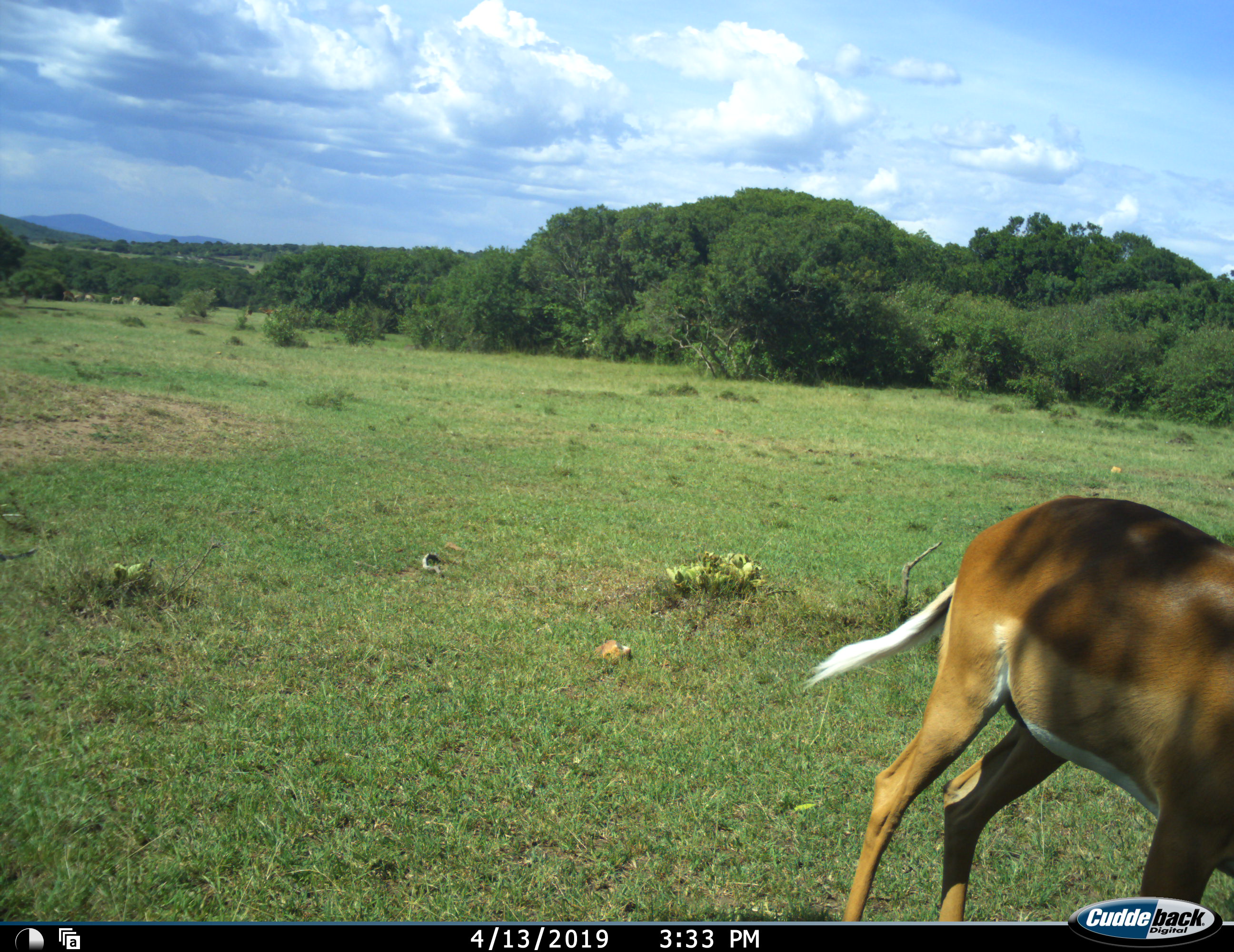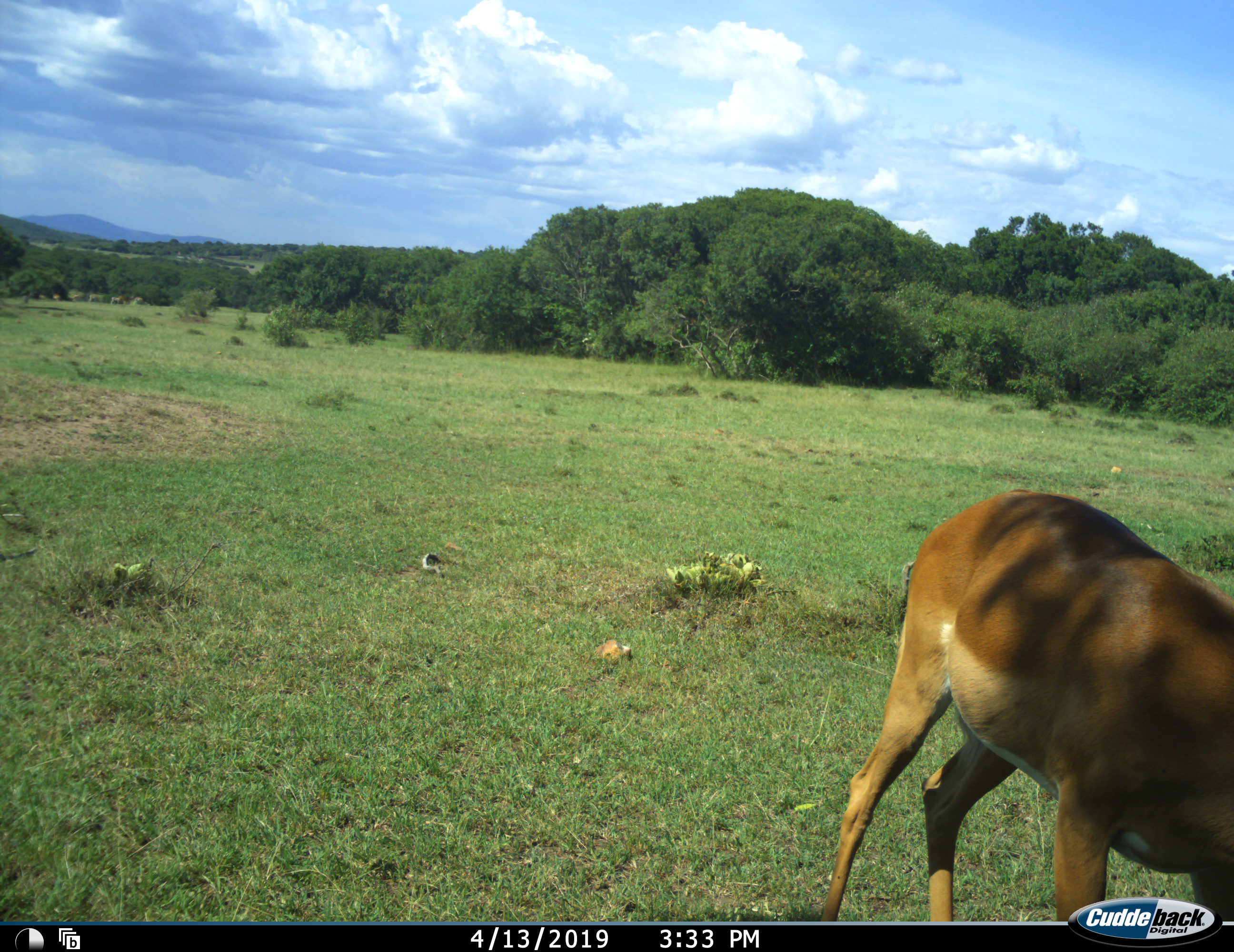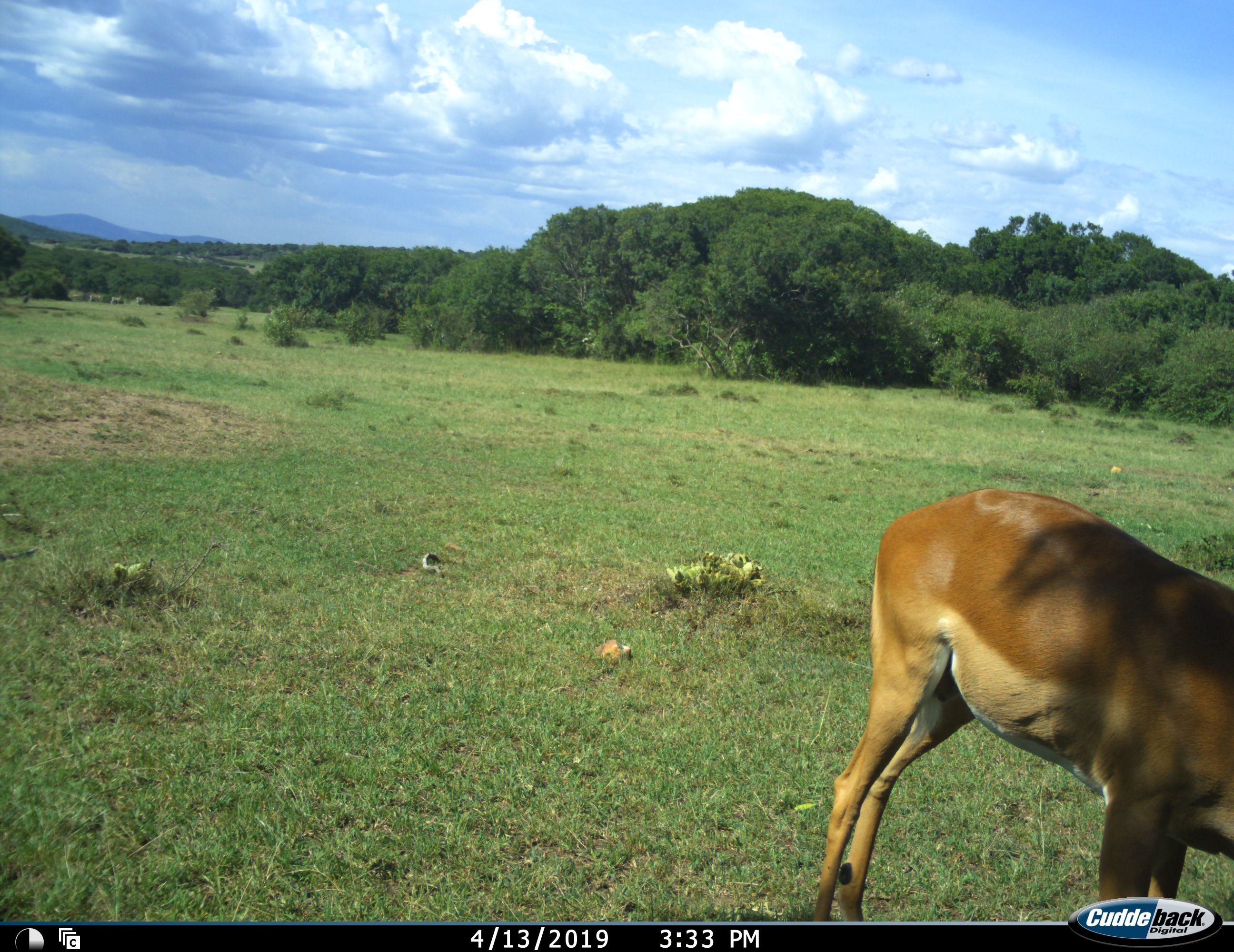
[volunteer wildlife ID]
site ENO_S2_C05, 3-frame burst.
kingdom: Animalia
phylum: Chordata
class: Mammalia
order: Artiodactyla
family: Bovidae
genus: Aepyceros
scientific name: Aepyceros melampus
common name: impala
Impala (Aepyceros melampus), count 1. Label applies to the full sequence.